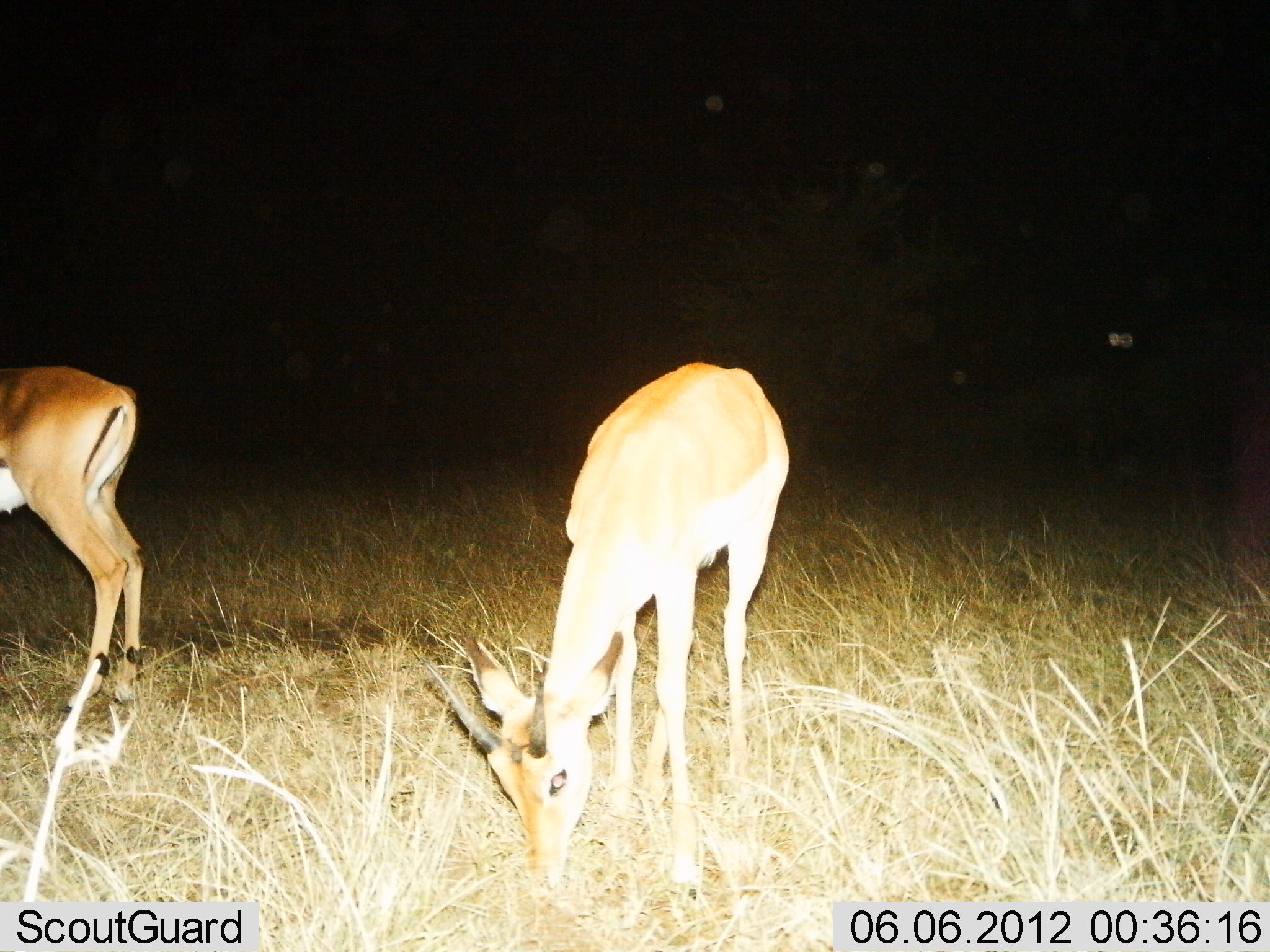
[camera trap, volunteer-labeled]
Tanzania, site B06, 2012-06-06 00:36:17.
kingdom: Animalia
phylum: Chordata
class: Mammalia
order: Artiodactyla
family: Bovidae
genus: Nanger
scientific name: Nanger granti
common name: grant's gazelle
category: gazellegrants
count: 2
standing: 80%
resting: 0%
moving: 0%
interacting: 0%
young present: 0%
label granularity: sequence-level